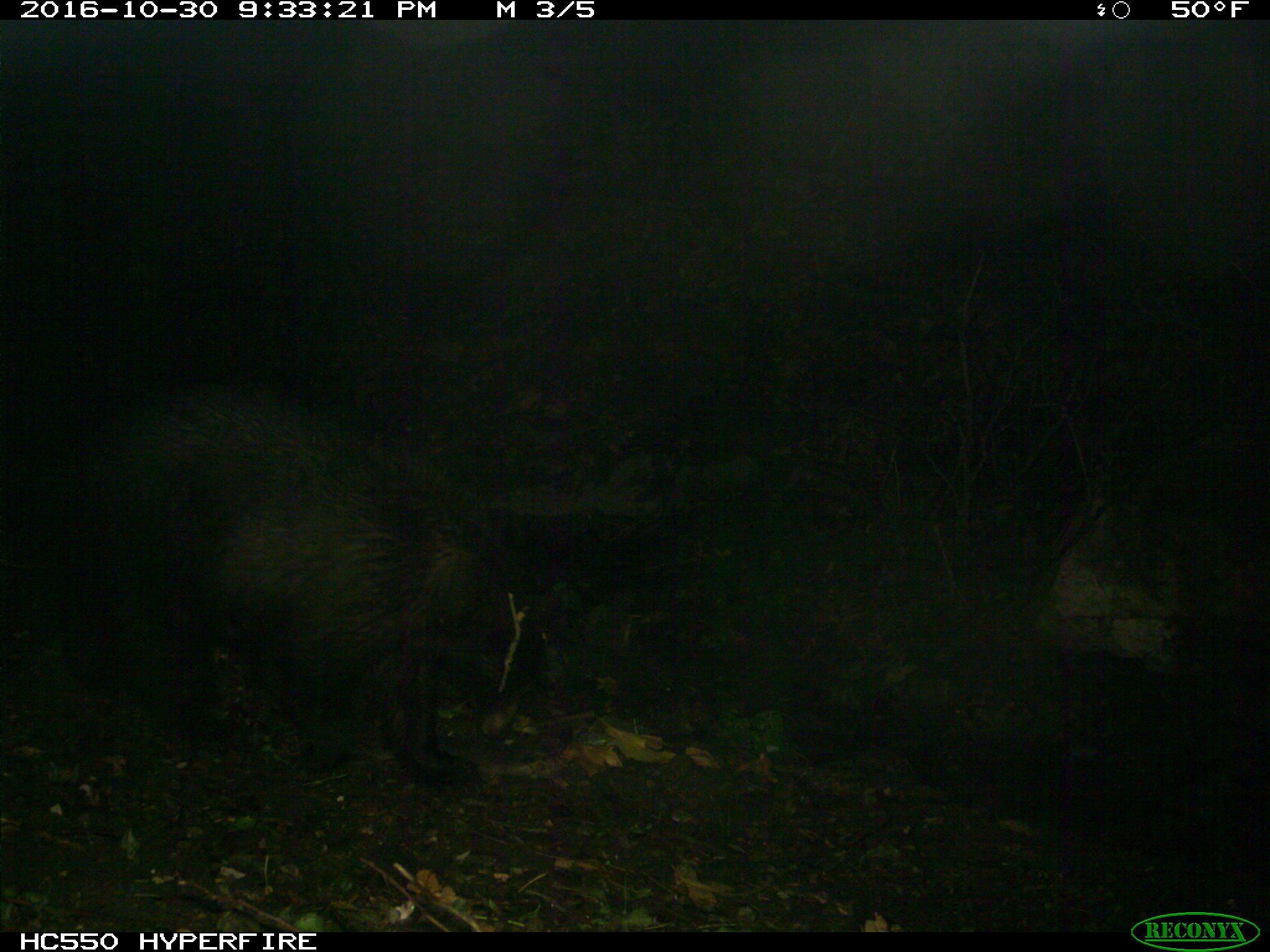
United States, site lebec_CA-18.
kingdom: Animalia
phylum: Chordata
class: Mammalia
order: Carnivora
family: Ursidae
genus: Ursus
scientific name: Ursus americanus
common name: american black bear